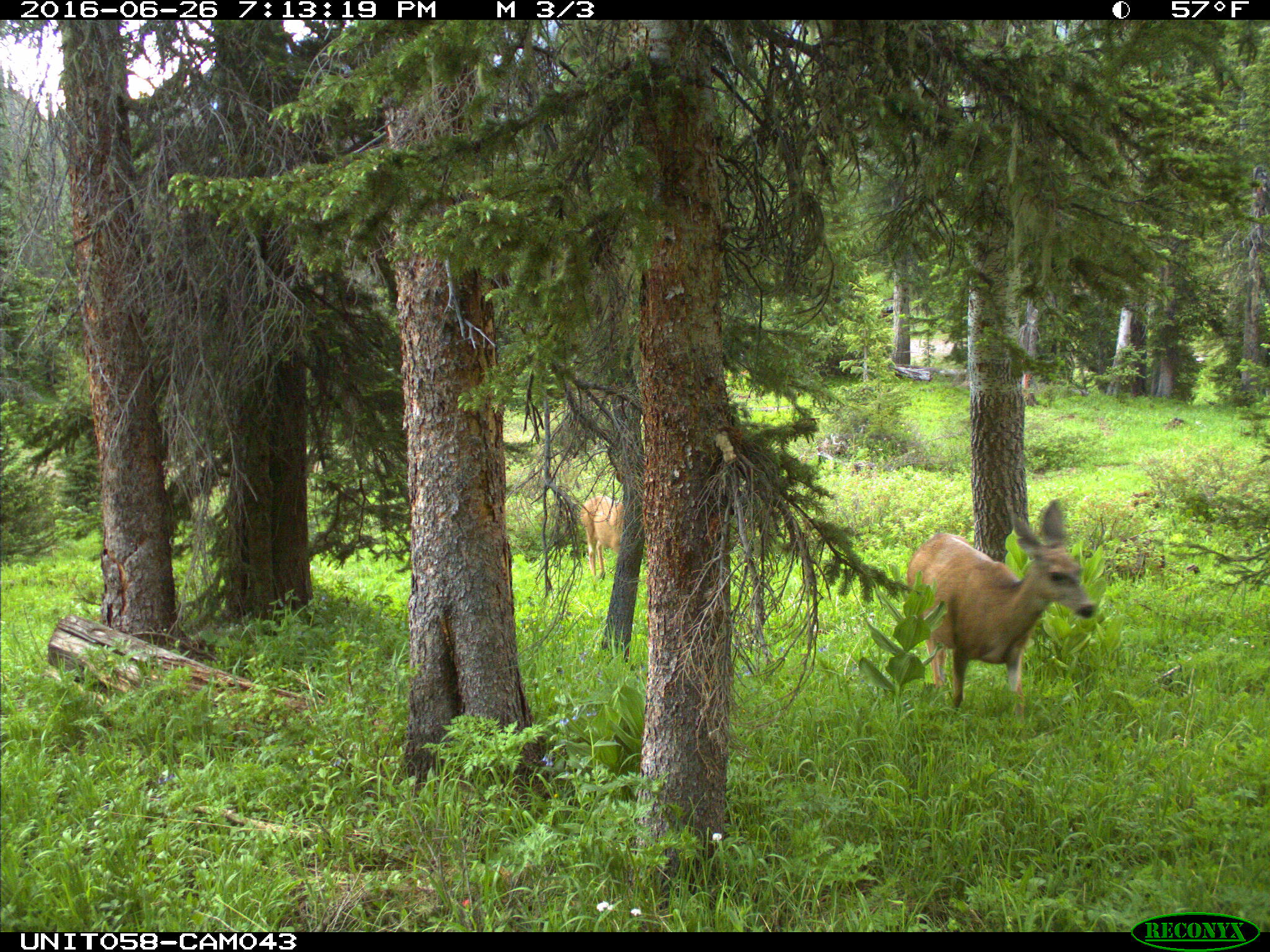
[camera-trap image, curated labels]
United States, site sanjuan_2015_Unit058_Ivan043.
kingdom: Animalia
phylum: Chordata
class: Mammalia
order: Artiodactyla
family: Cervidae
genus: Odocoileus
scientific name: Odocoileus hemionus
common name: mule deer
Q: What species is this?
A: Odocoileus hemionus (mule deer).